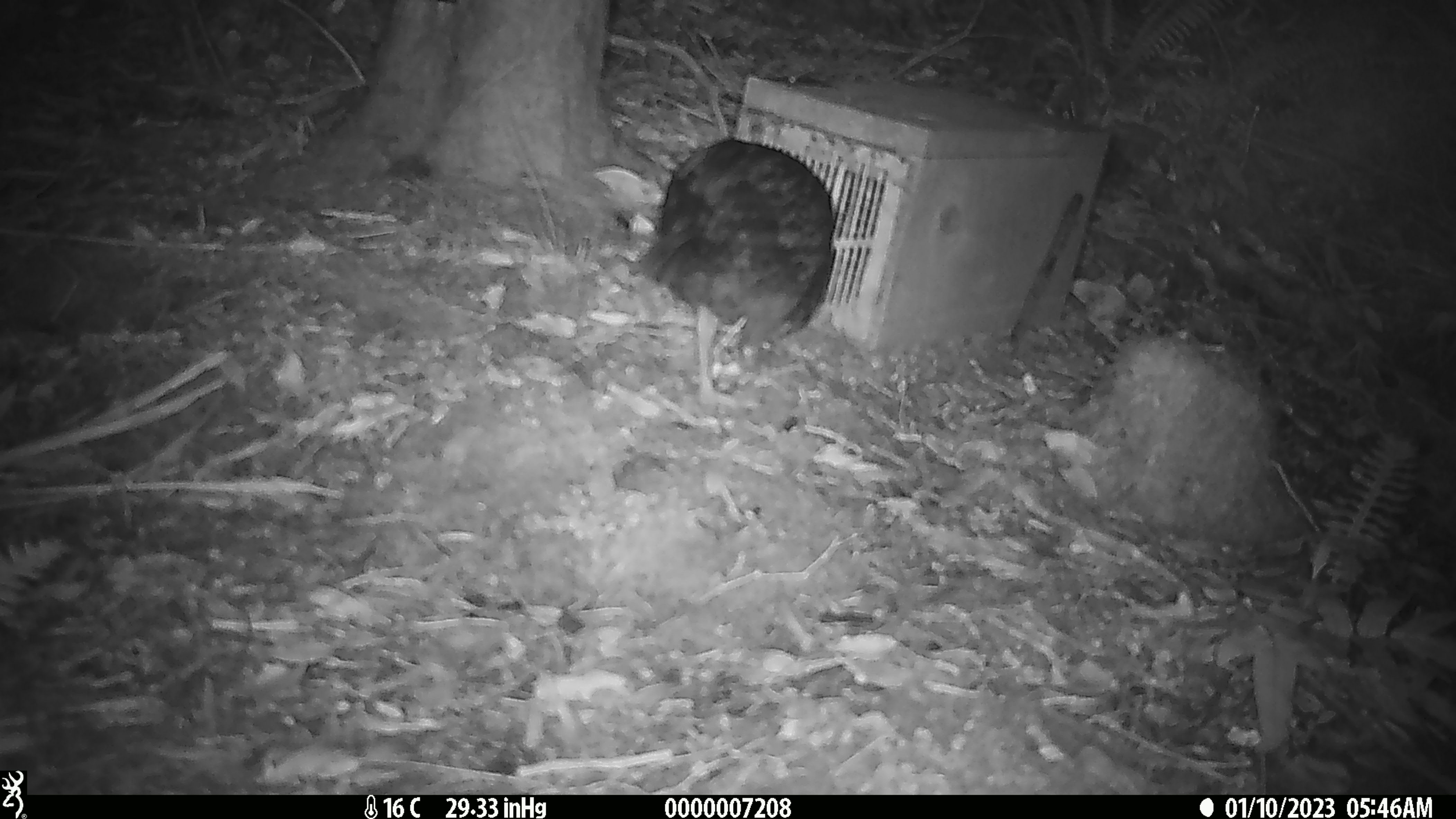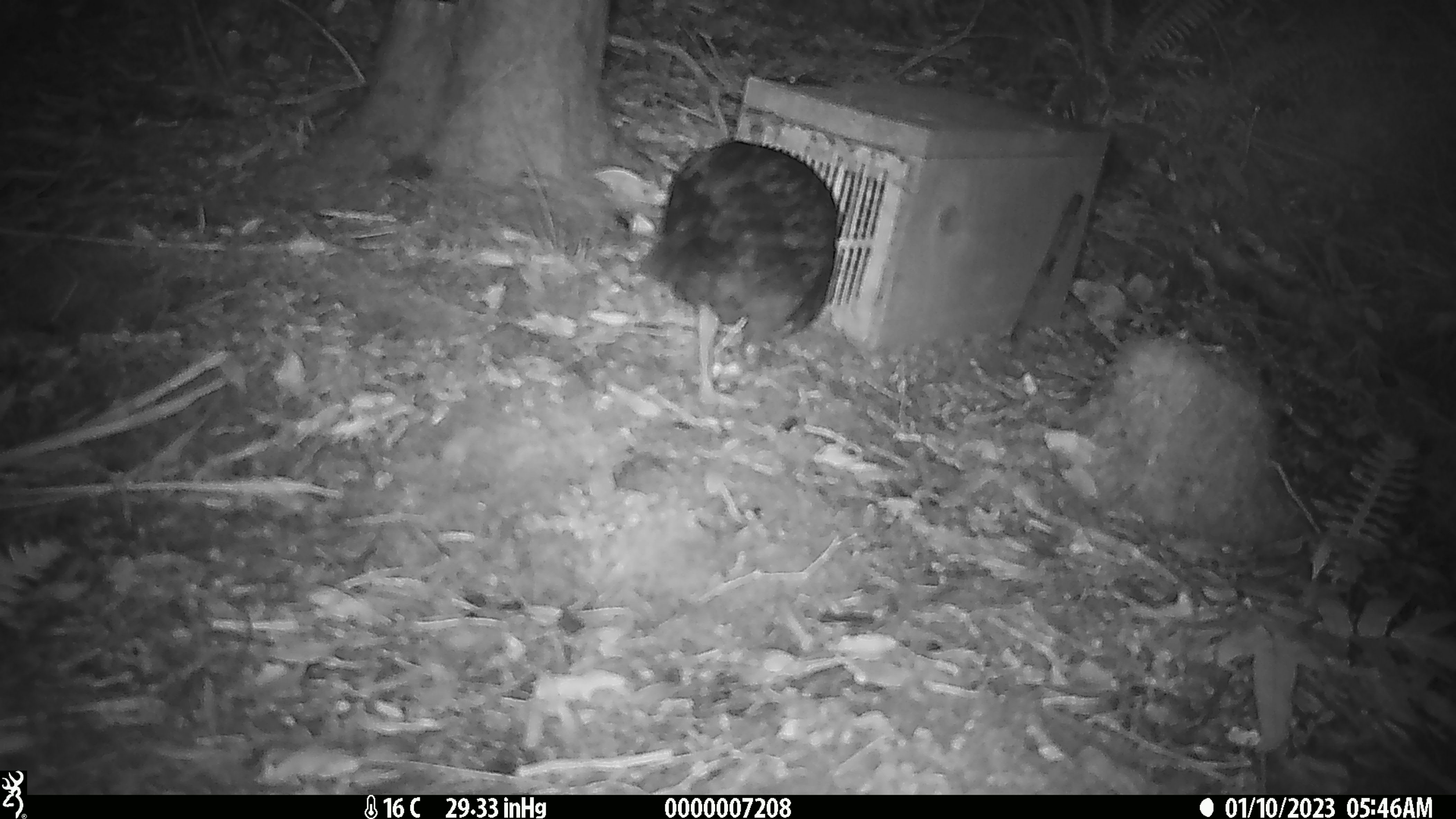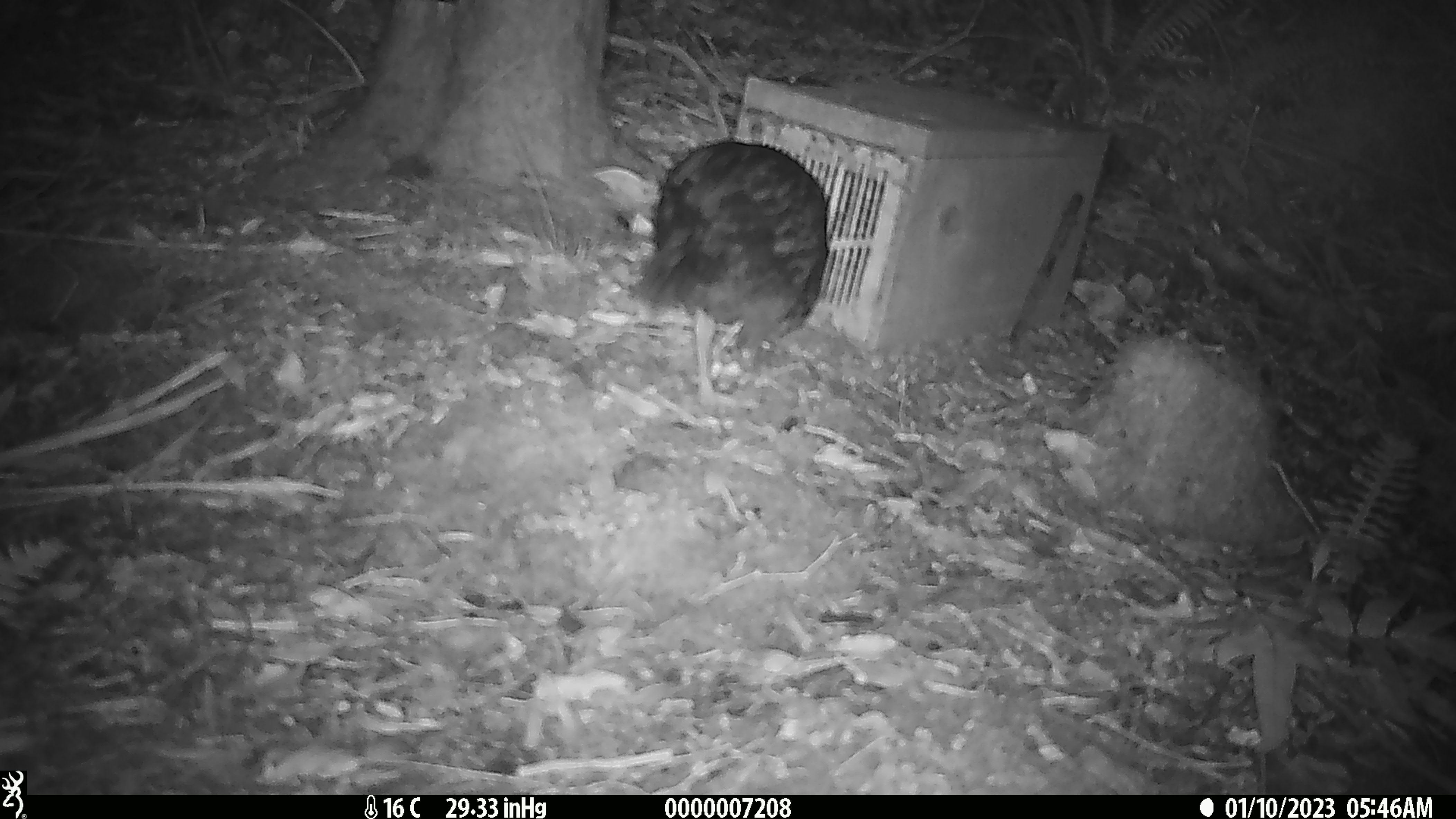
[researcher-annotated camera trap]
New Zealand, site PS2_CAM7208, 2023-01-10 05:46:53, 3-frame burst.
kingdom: Animalia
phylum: Chordata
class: Aves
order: Gruiformes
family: Rallidae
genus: Gallirallus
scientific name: Gallirallus australis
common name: weka